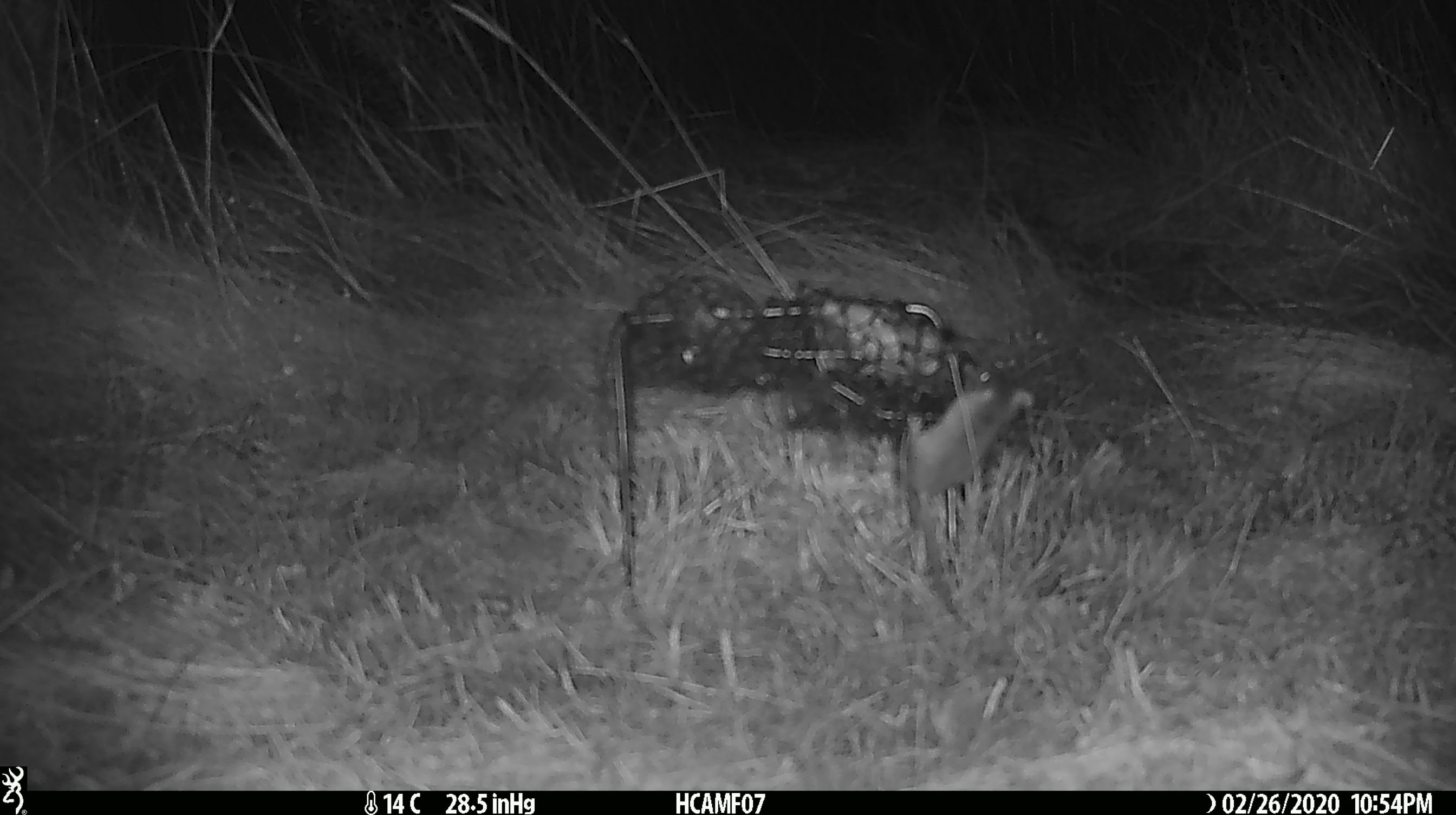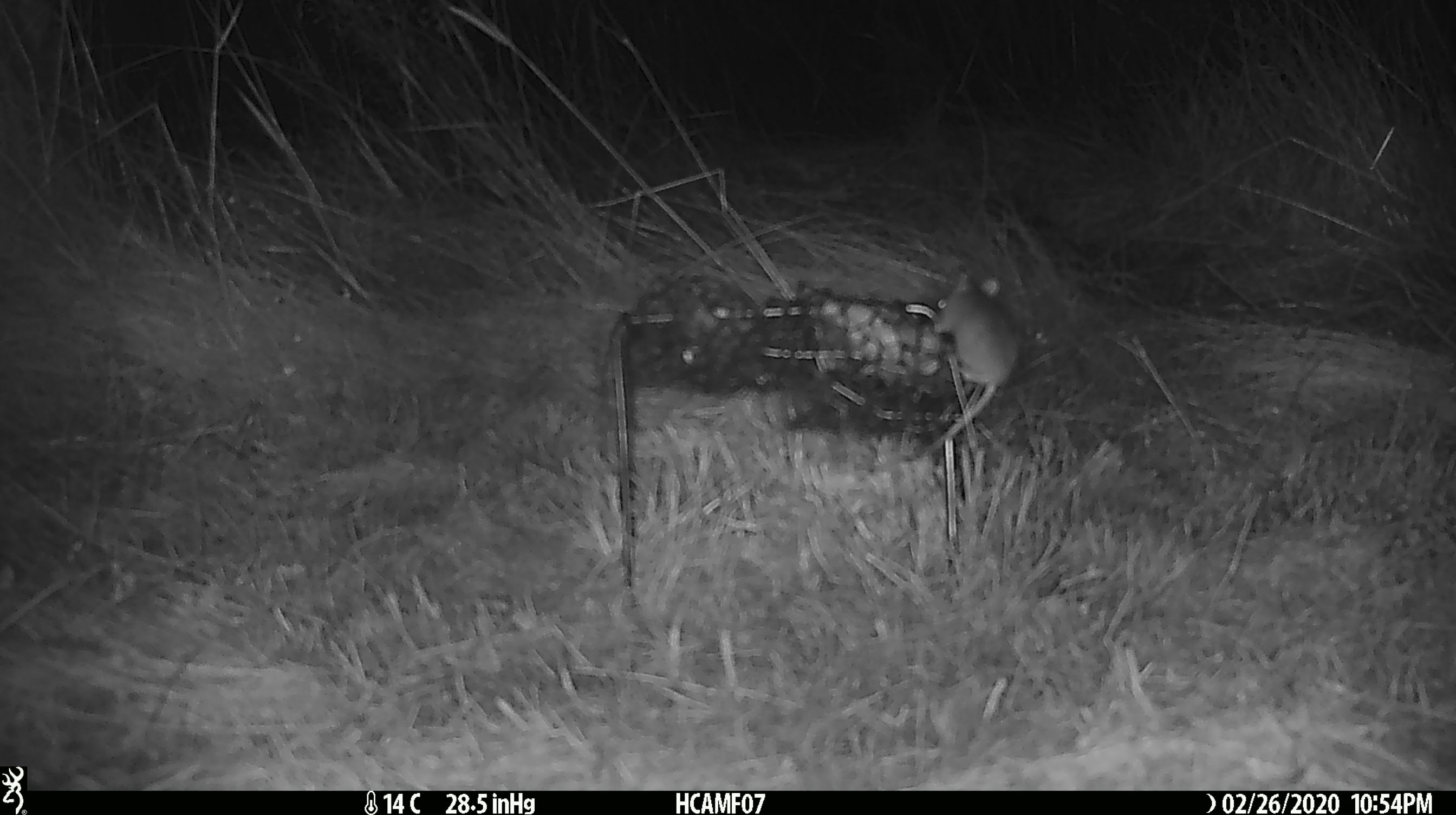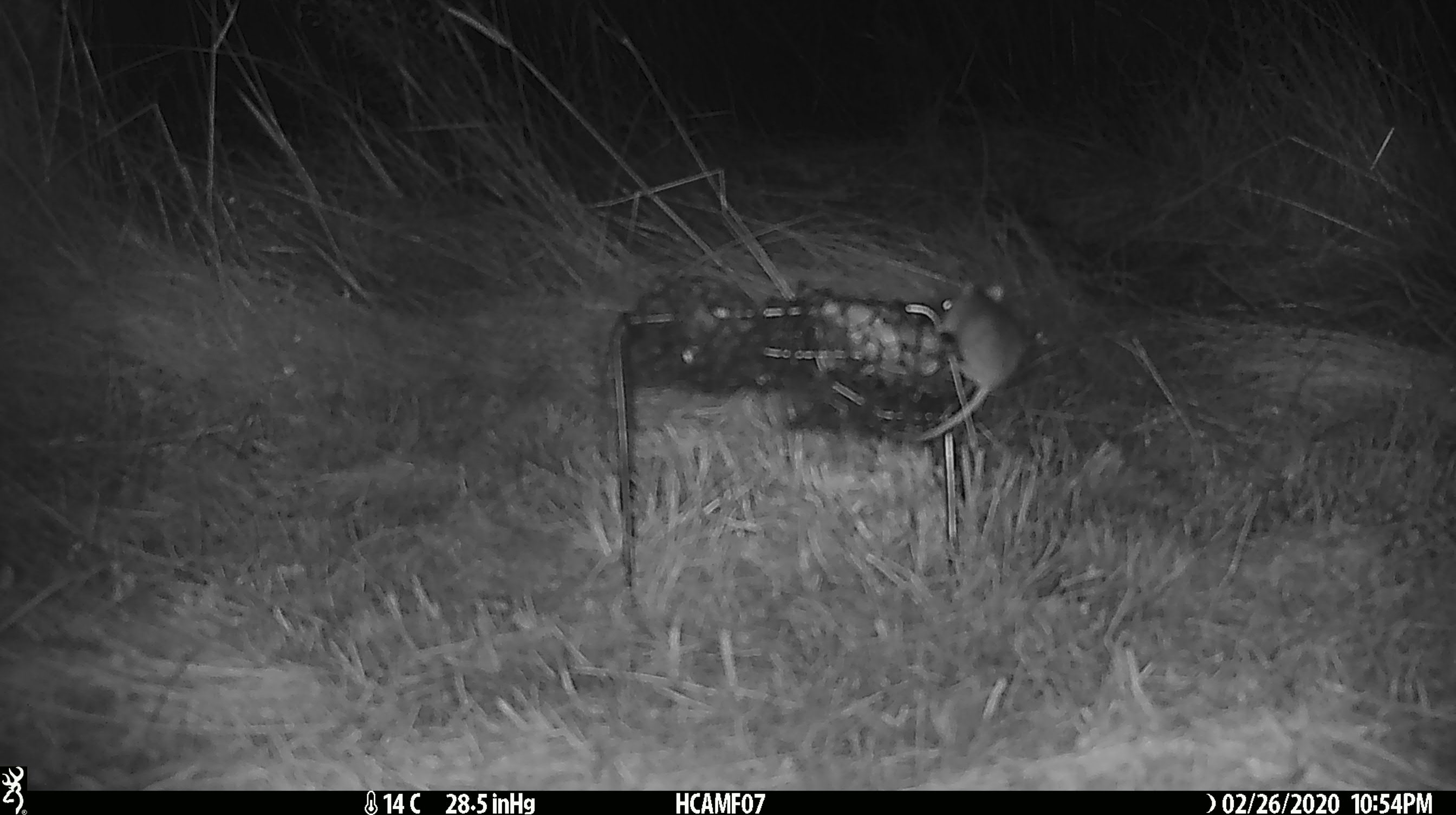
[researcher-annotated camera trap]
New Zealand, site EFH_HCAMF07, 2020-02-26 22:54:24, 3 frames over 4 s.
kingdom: Animalia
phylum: Chordata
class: Mammalia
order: Rodentia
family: Muridae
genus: Mus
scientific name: Mus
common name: mouse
Mouse (Mus).